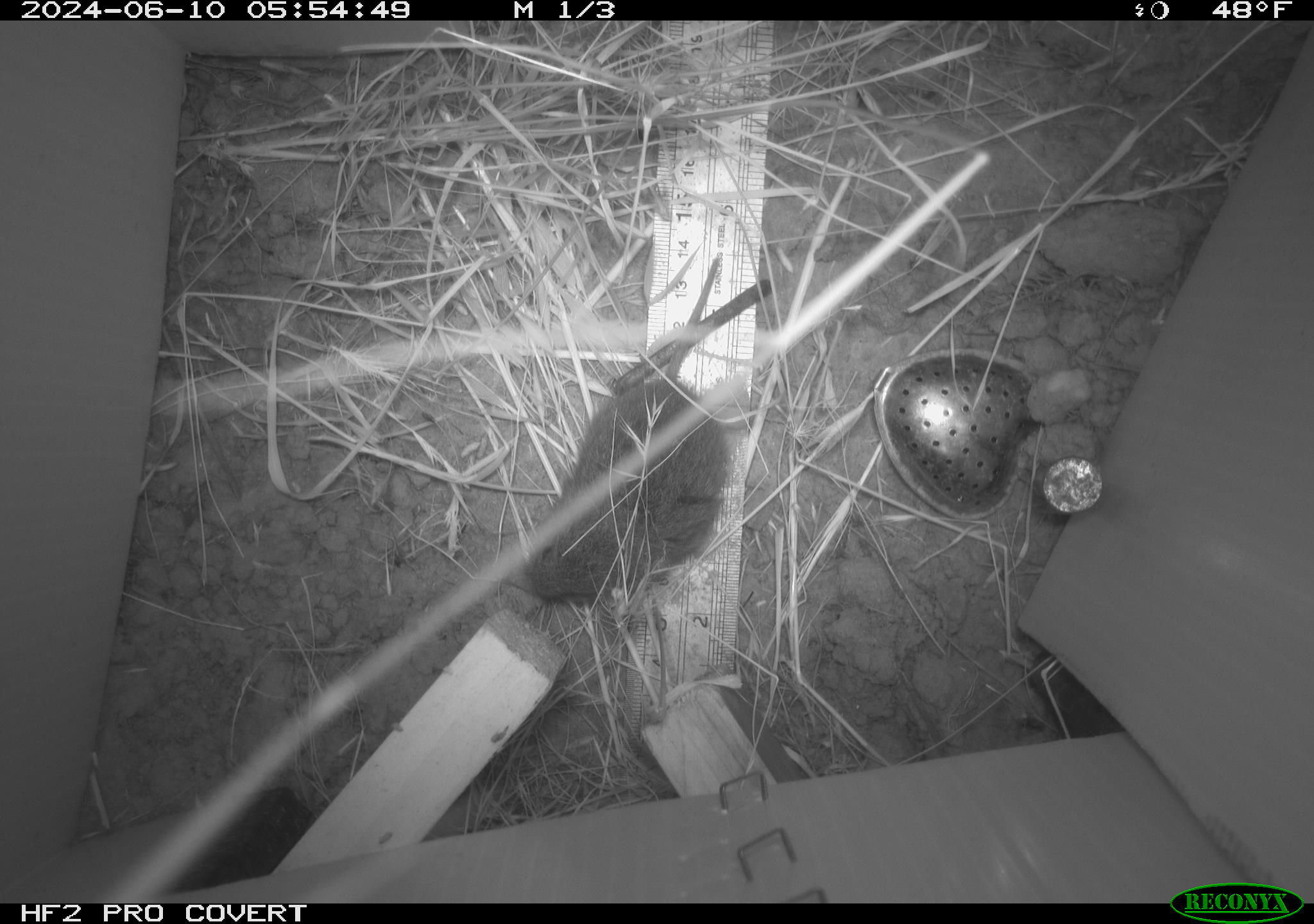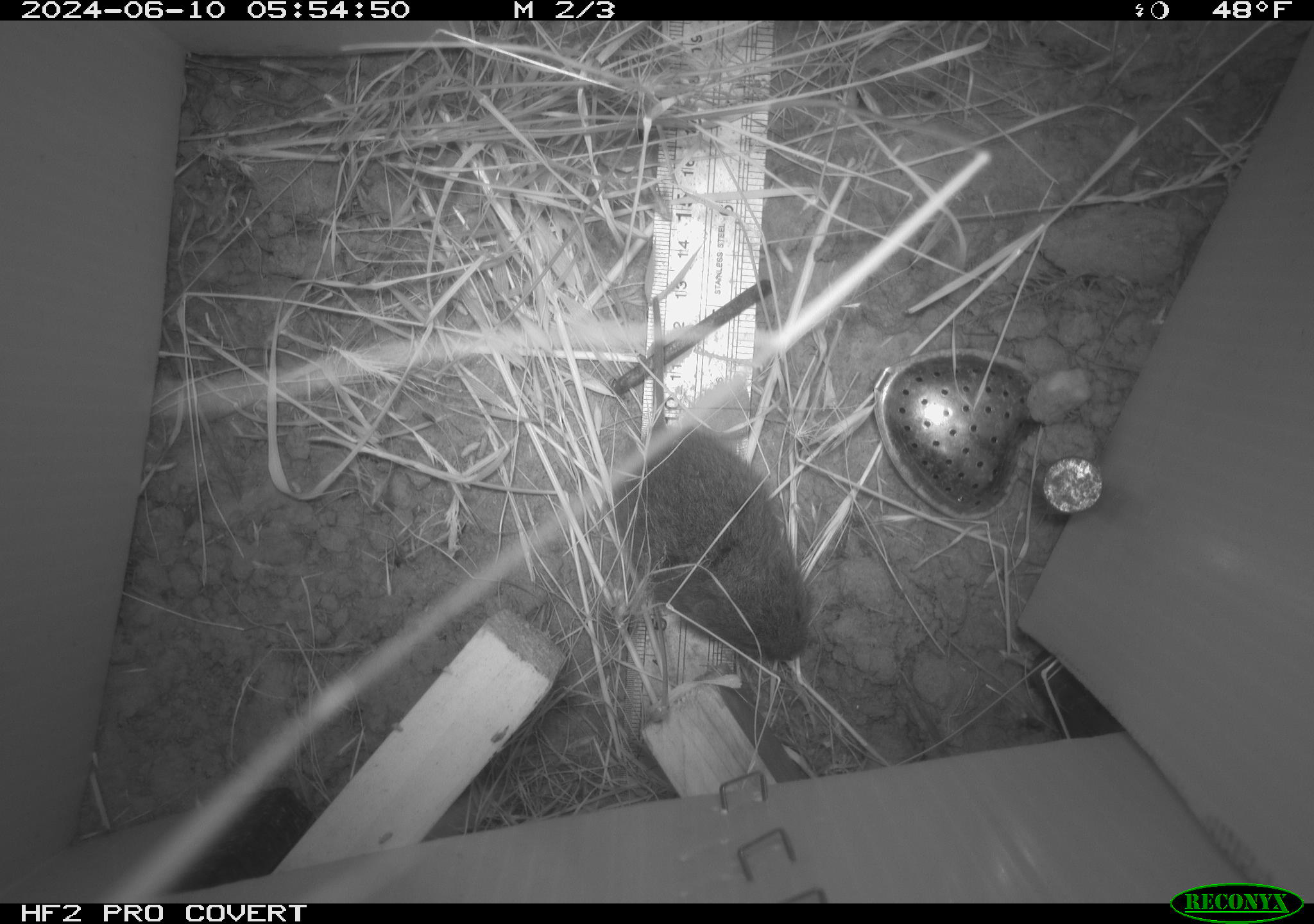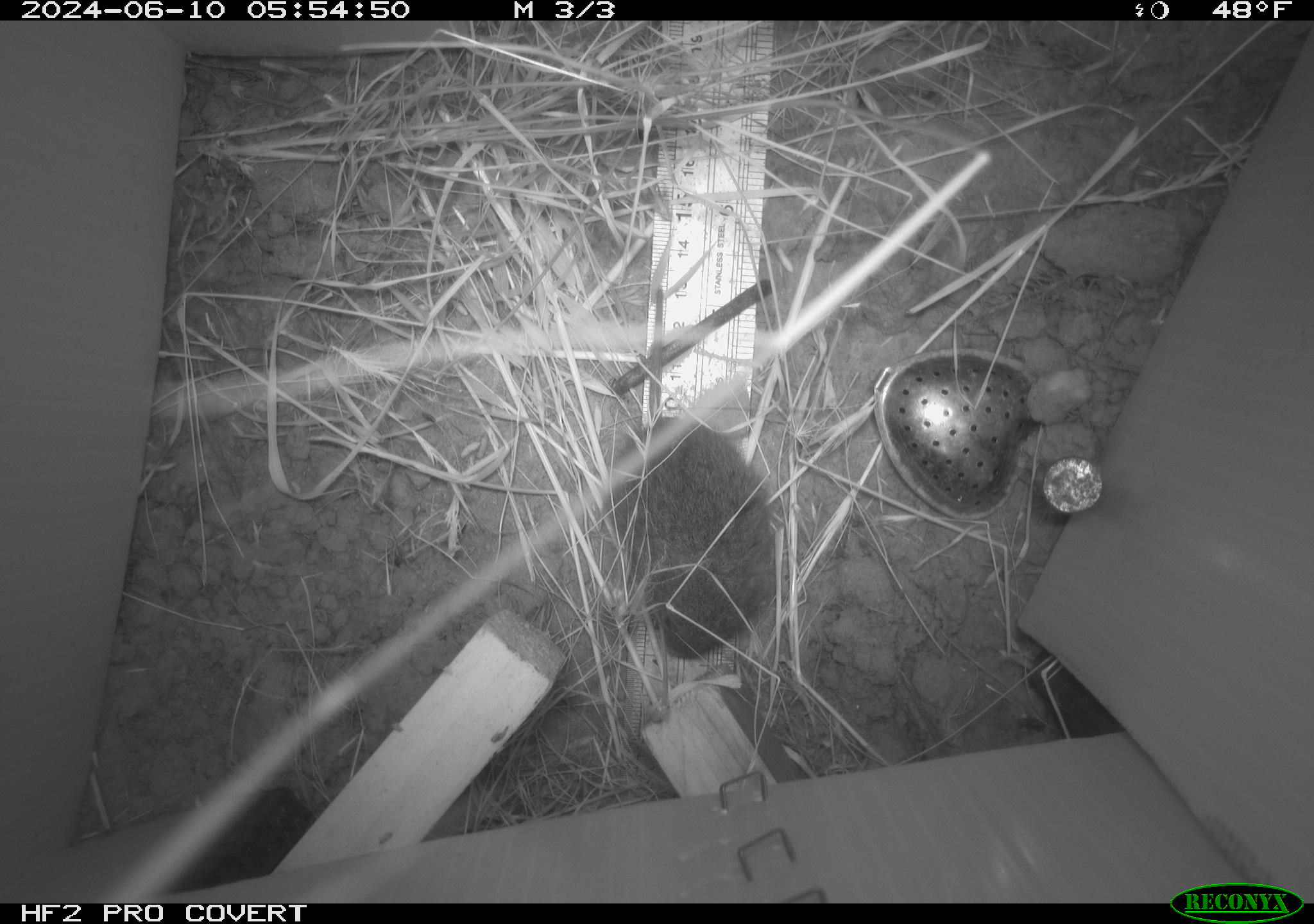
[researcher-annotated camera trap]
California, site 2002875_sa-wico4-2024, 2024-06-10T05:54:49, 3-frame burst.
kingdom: Animalia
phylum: Chordata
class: Mammalia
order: Rodentia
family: Cricetidae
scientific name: Arvicolinae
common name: voles, lemmings, and muskrats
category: arvicolinae subfamily